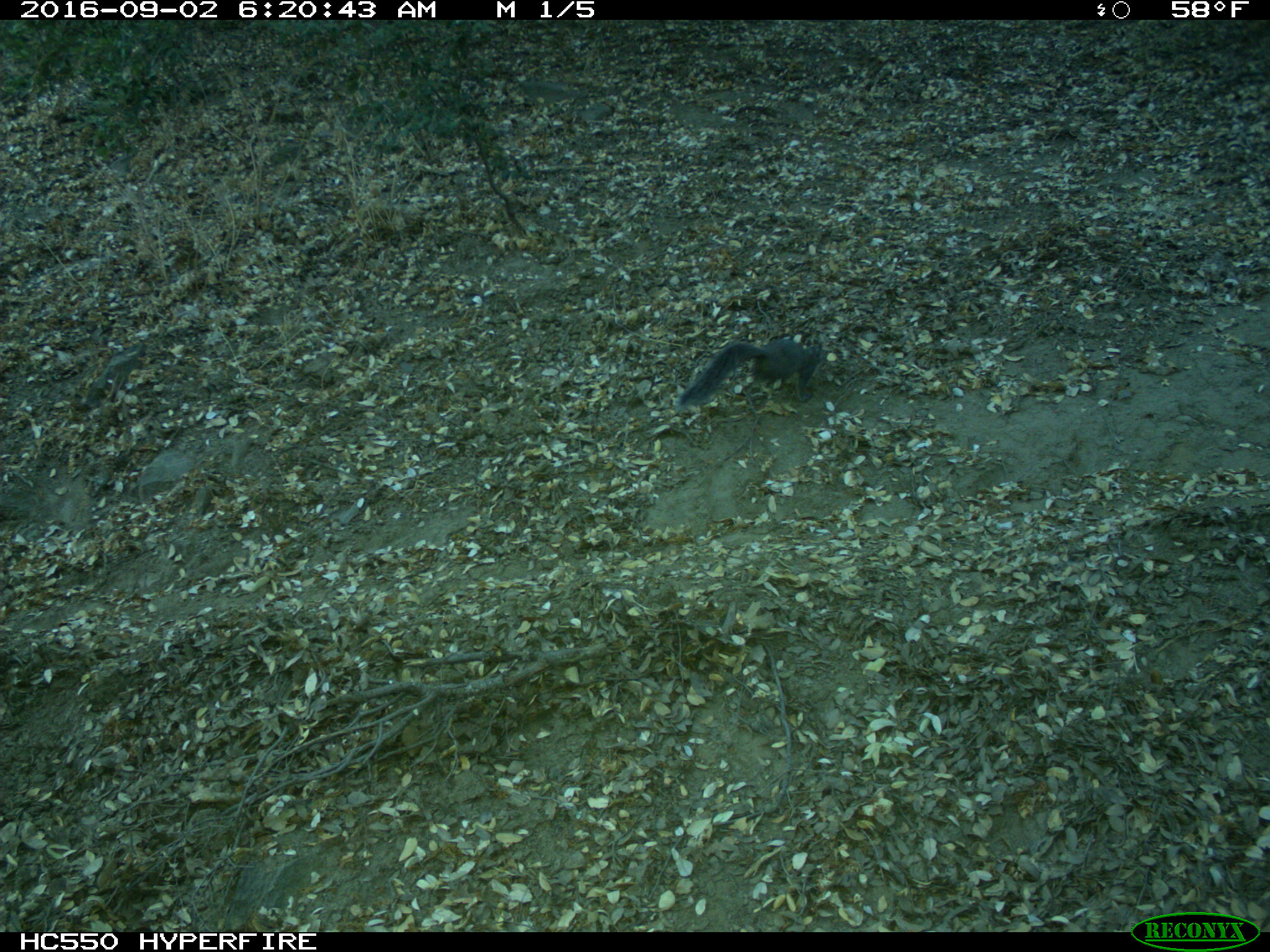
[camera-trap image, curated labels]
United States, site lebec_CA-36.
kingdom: Animalia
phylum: Chordata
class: Mammalia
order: Rodentia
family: Sciuridae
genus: Sciurus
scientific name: Sciurus carolinensis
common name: eastern gray squirrel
Sciurus carolinensis (eastern gray squirrel).